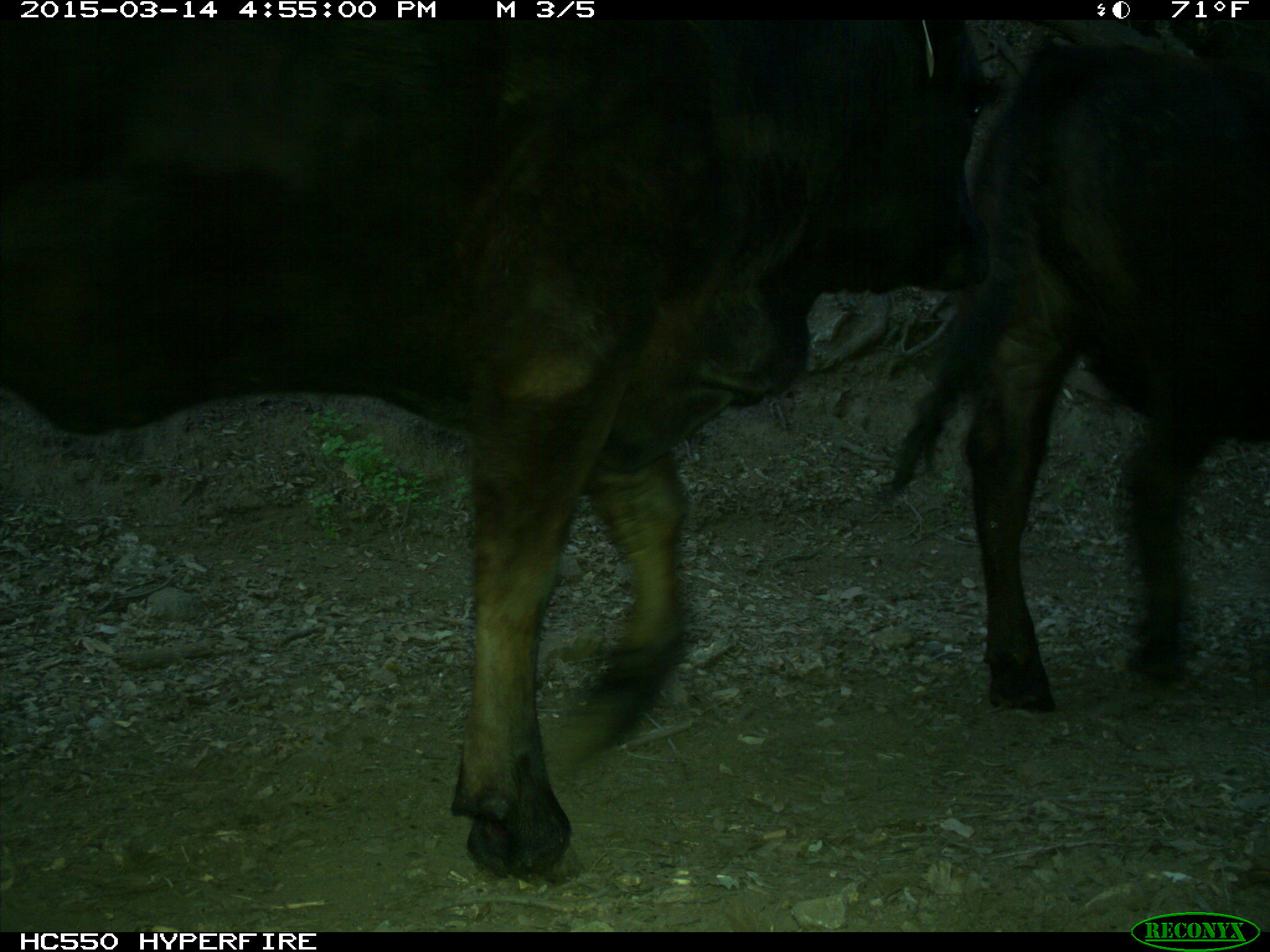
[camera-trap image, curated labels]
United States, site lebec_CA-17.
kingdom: Animalia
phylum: Chordata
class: Mammalia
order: Artiodactyla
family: Bovidae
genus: Bos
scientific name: Bos taurus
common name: domestic cow